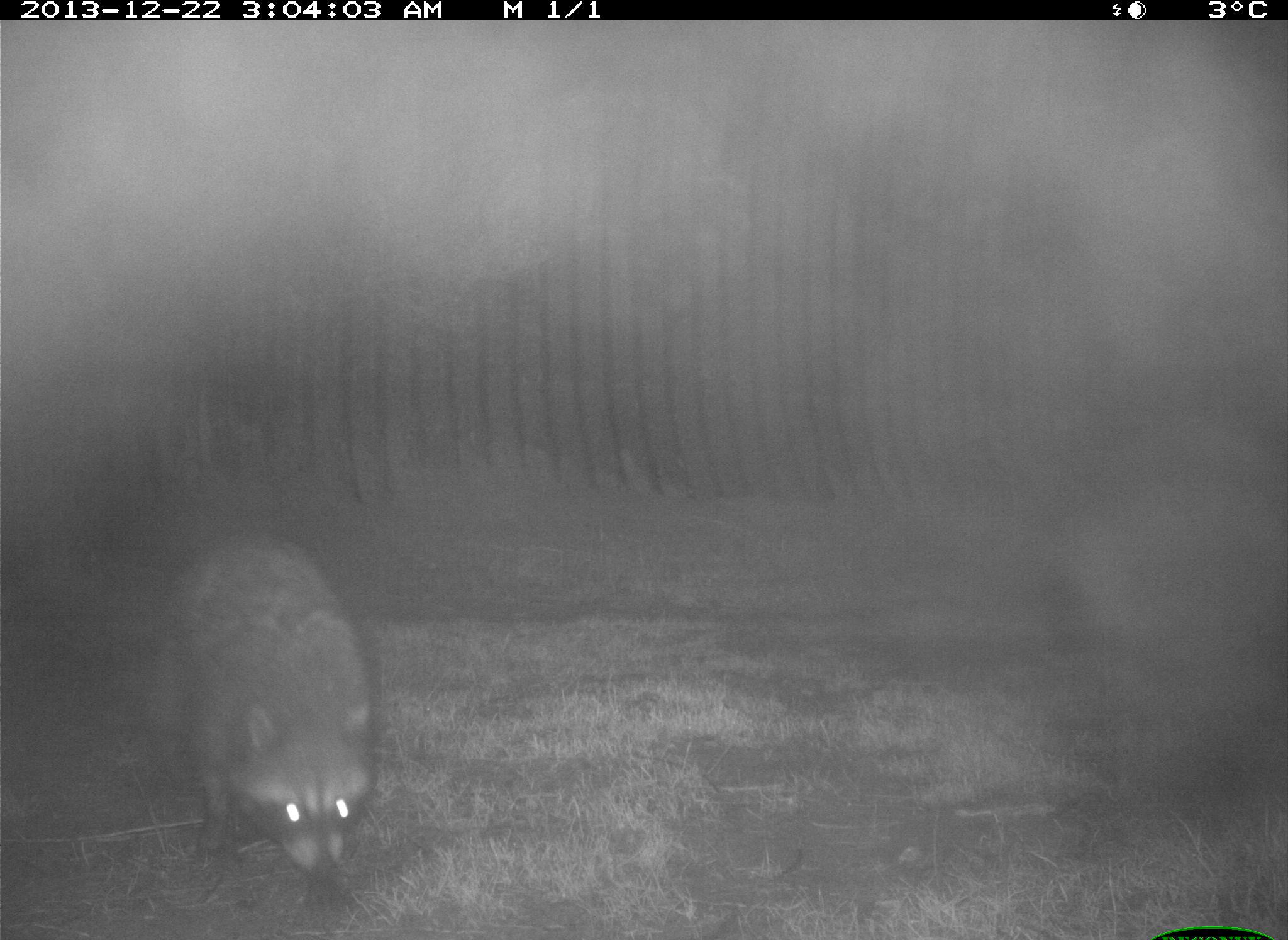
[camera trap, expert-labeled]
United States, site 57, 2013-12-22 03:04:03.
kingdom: Animalia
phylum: Chordata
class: Mammalia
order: Carnivora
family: Procyonidae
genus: Procyon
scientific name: Procyon lotor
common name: raccoon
Raccoon (Procyon lotor).